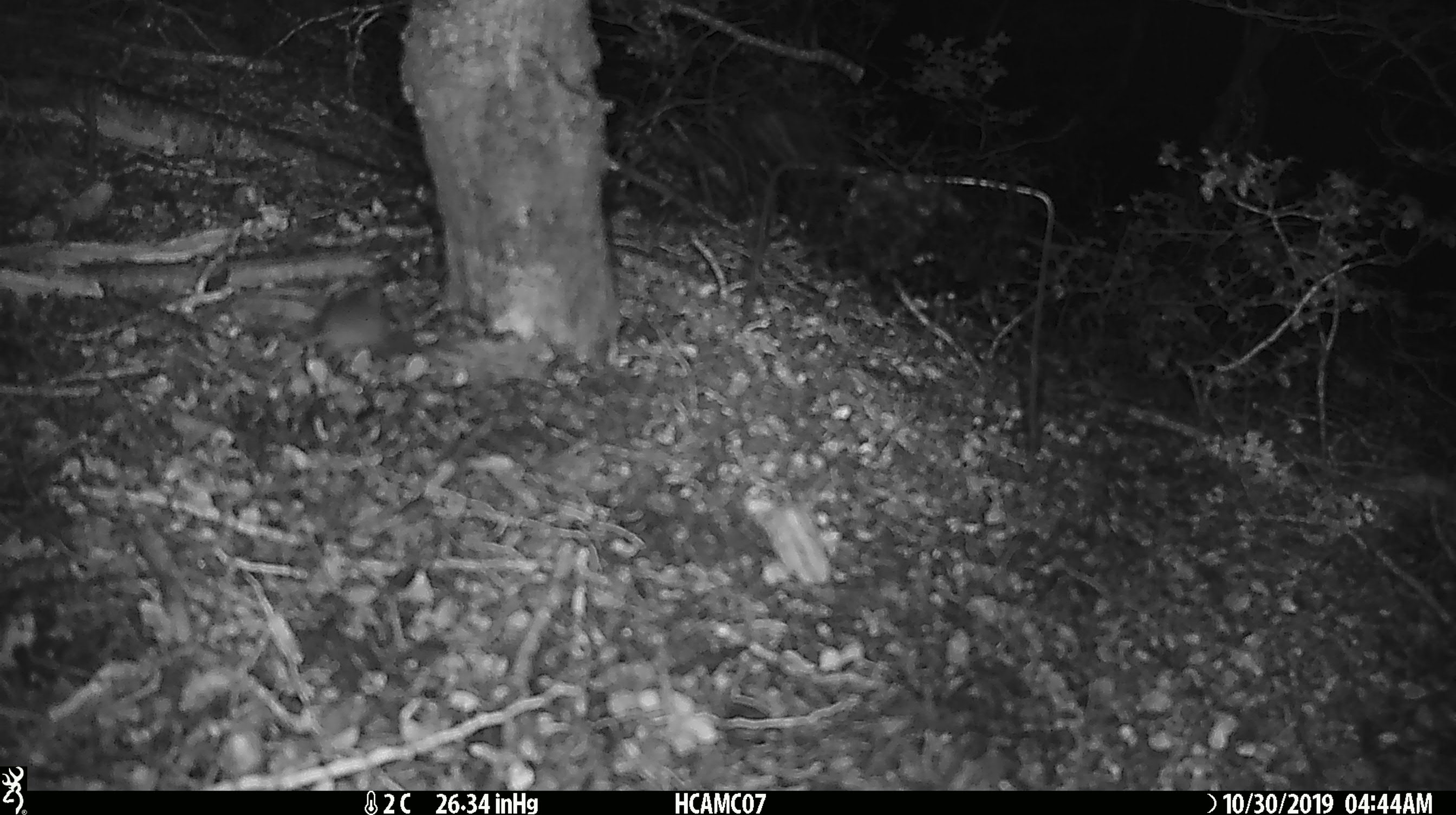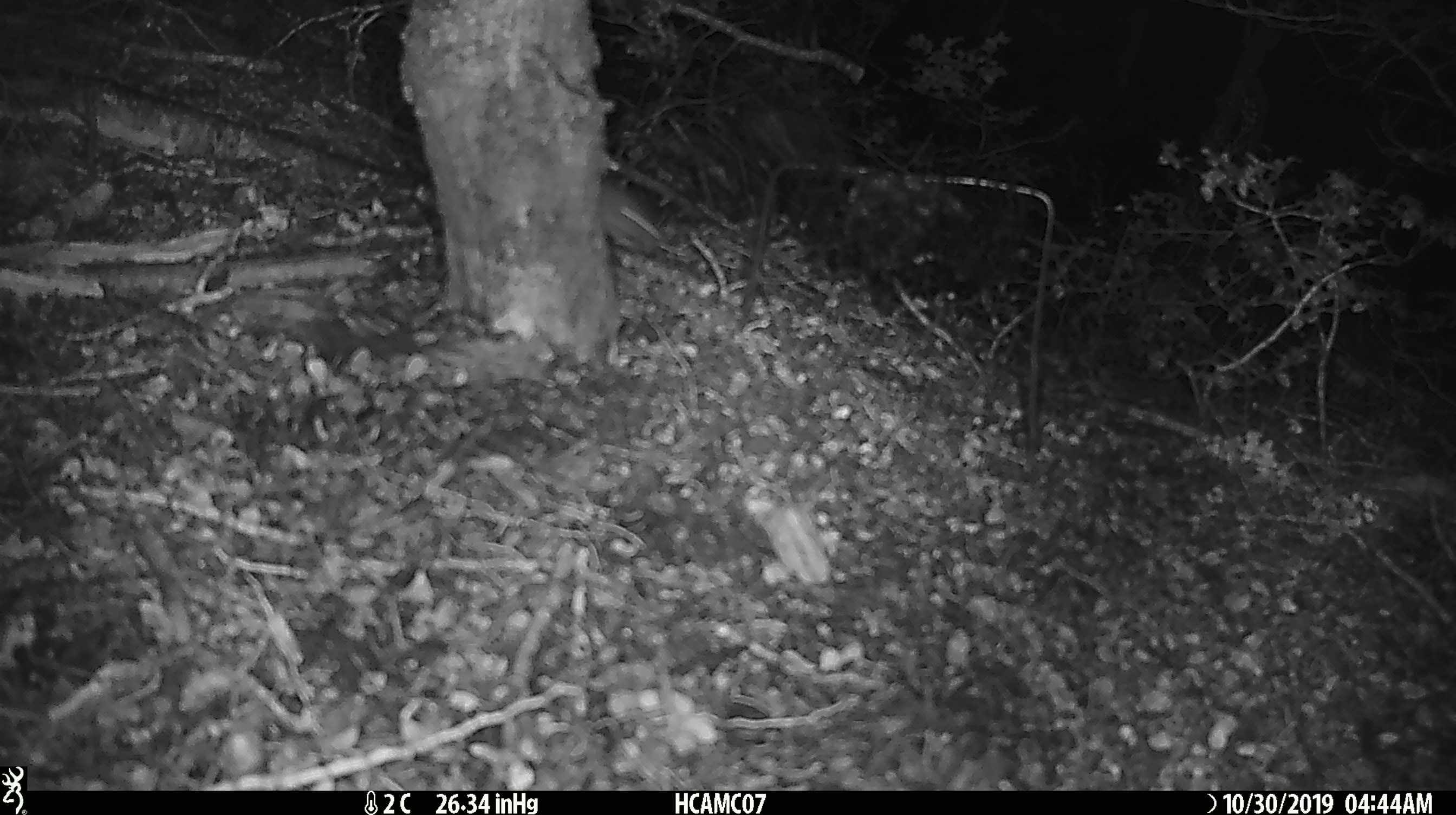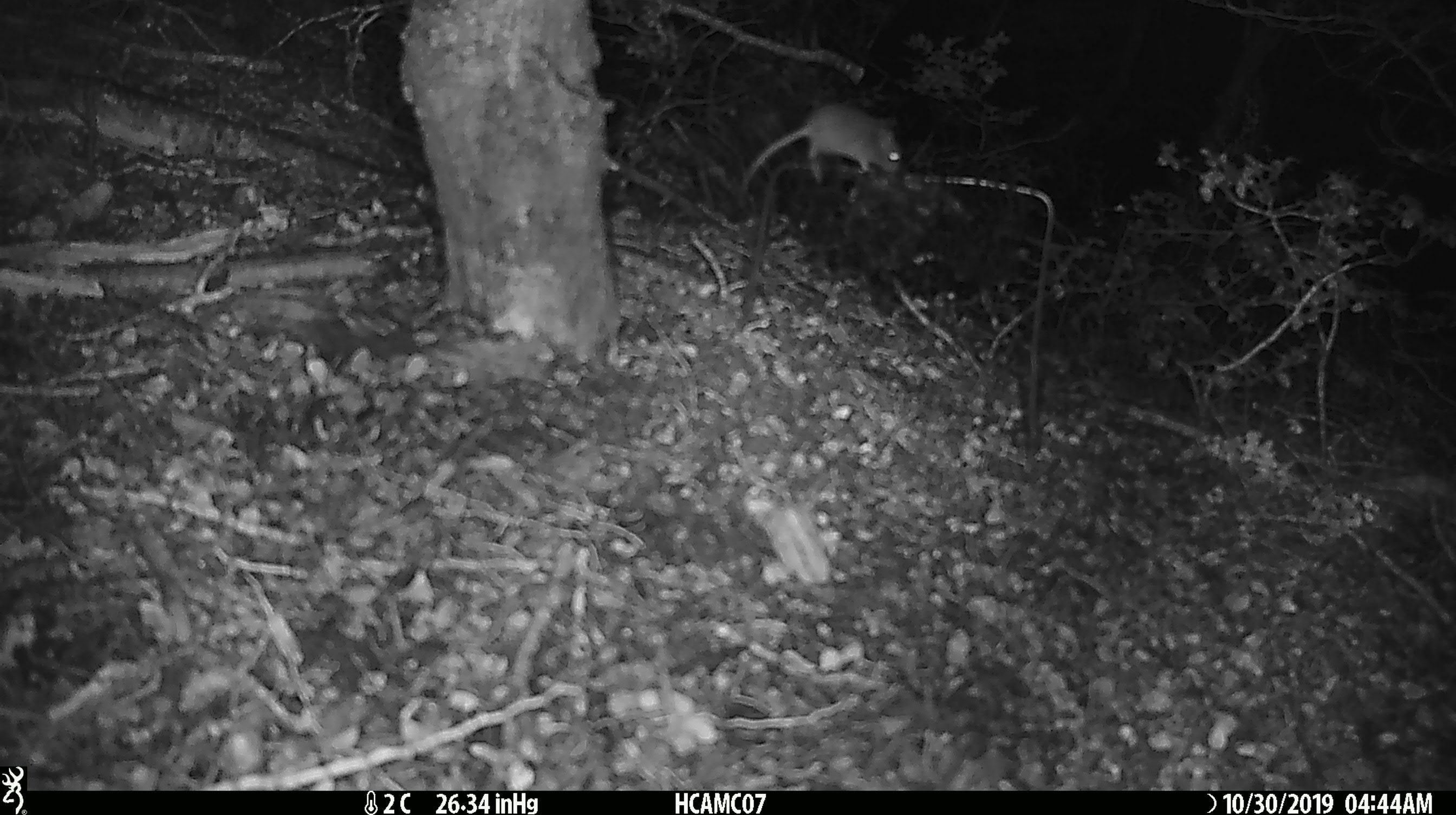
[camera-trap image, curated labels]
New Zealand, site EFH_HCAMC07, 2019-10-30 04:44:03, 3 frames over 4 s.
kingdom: Animalia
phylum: Chordata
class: Mammalia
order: Rodentia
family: Muridae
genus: Mus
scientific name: Mus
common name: mouse